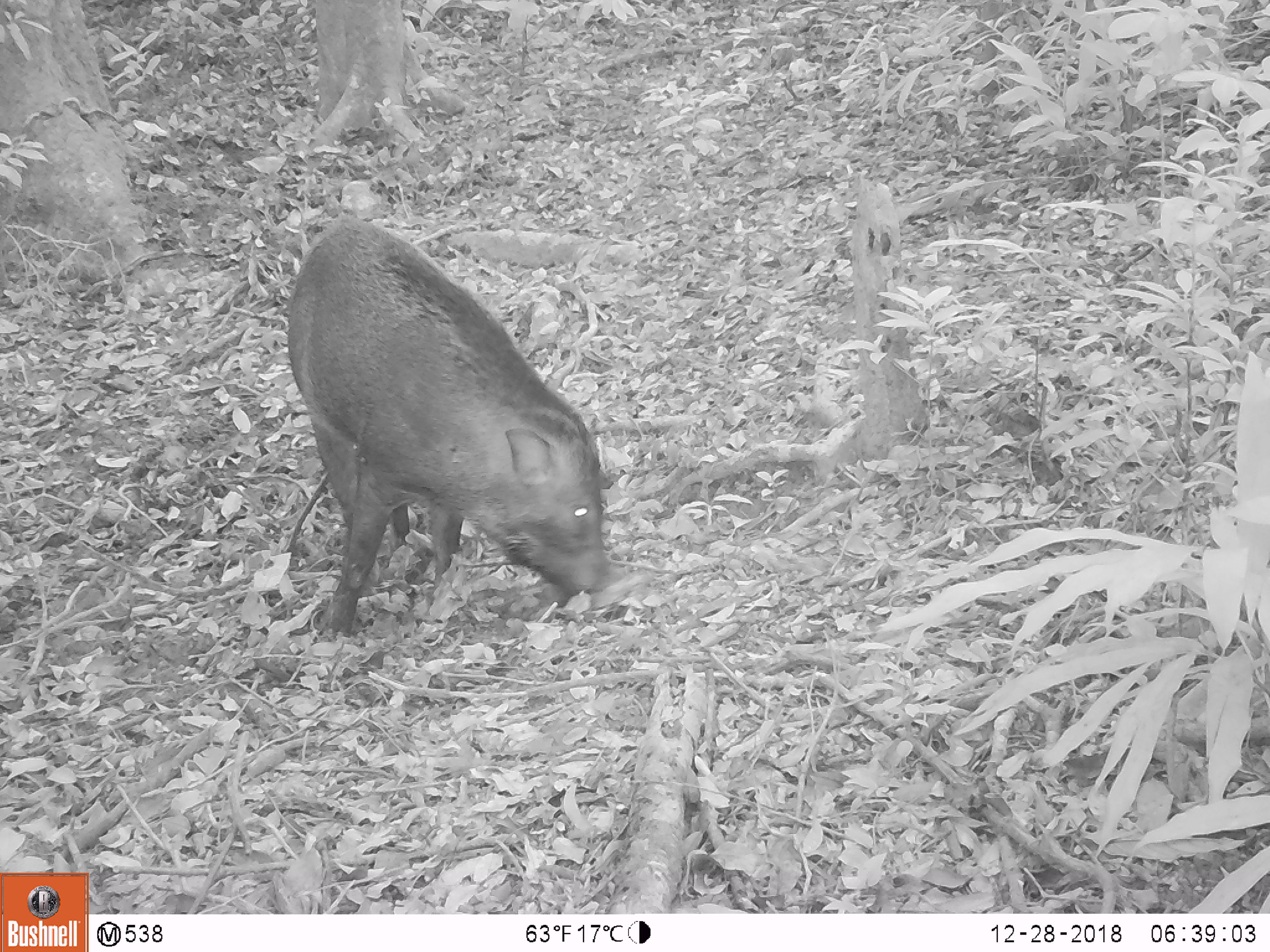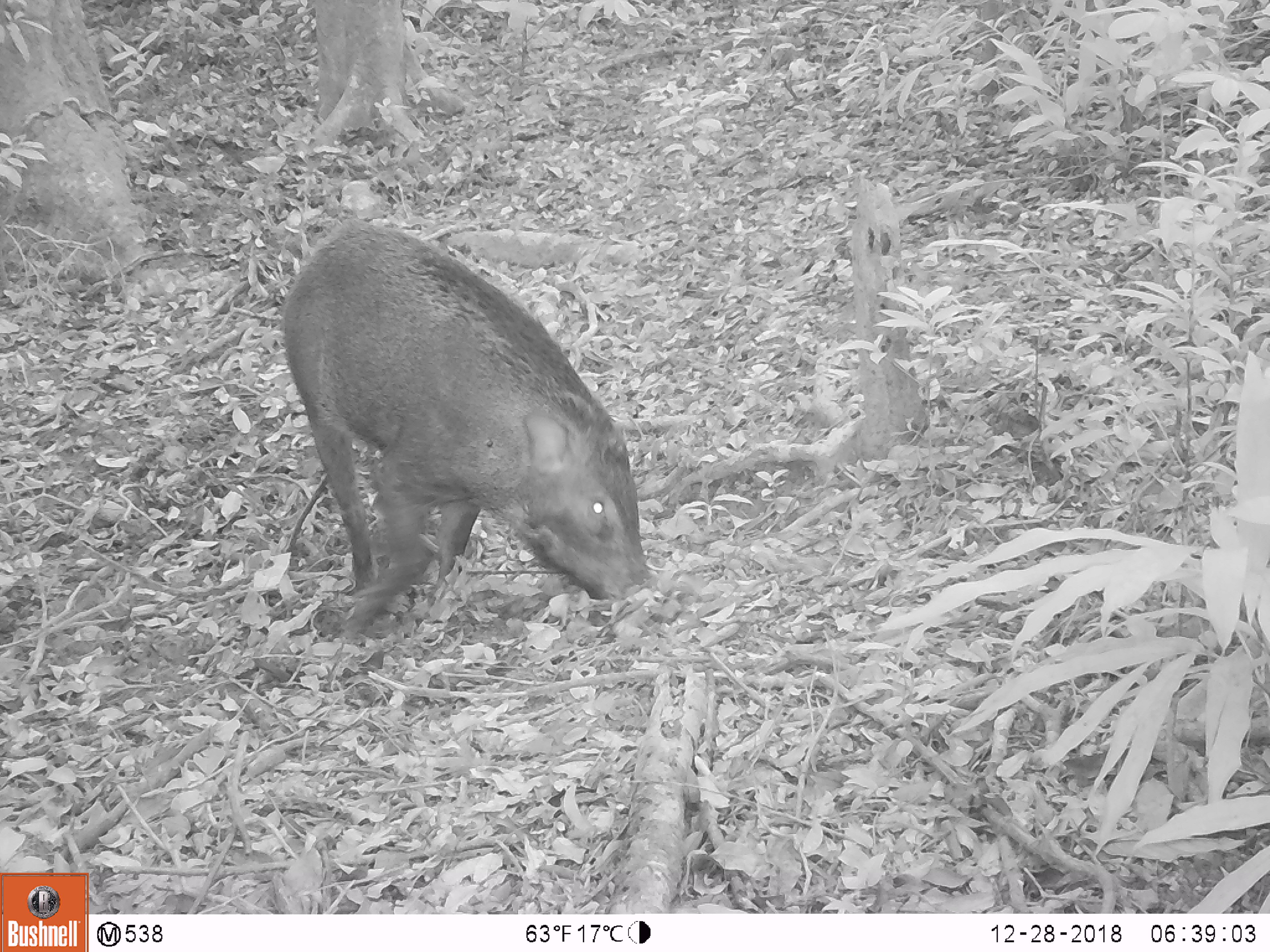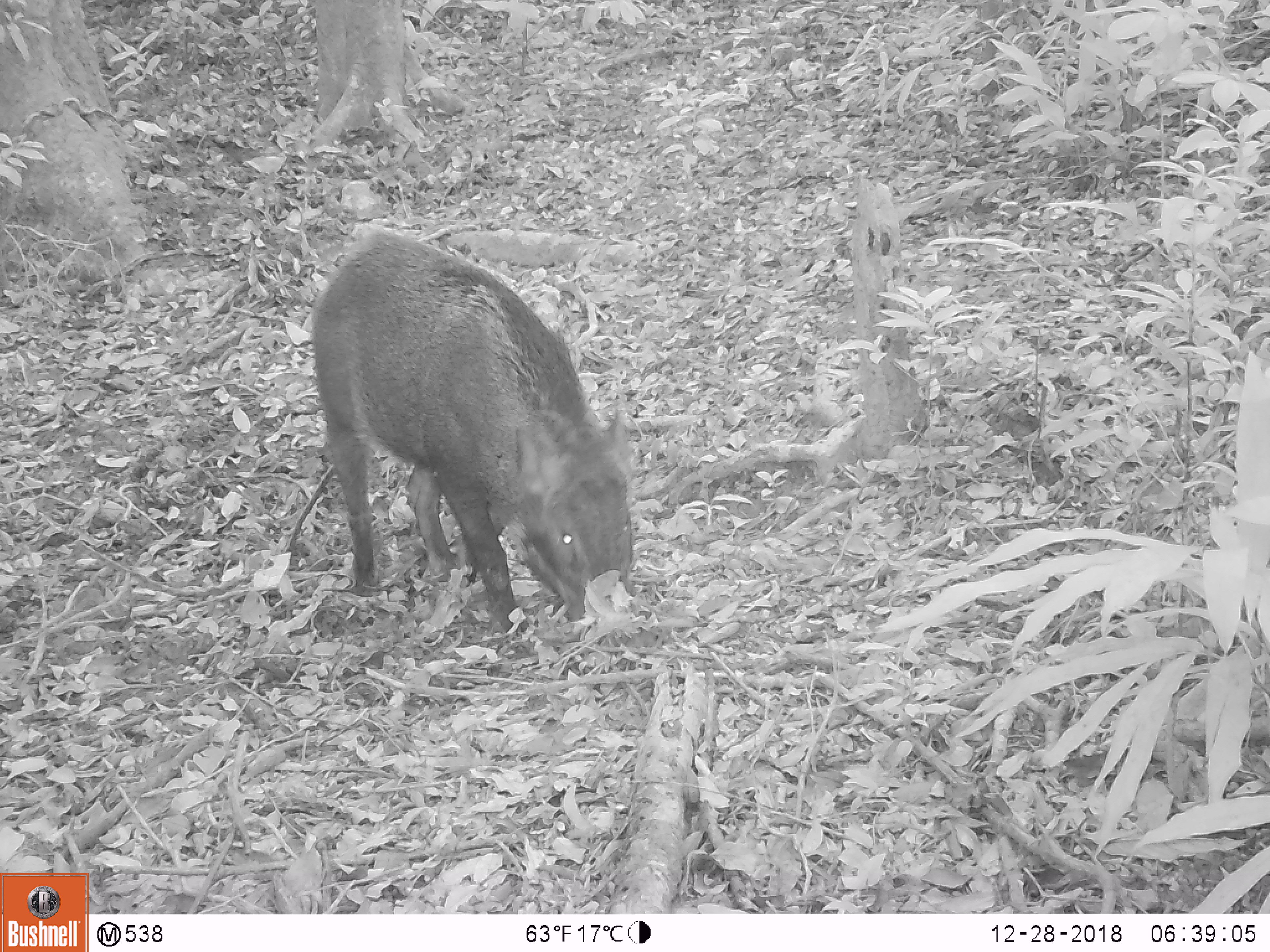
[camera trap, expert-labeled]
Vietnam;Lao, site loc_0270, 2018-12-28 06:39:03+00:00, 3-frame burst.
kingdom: Animalia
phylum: Chordata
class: Mammalia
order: Artiodactyla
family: Suidae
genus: Sus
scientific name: Sus scrofa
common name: eurasian wild pig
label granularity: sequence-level